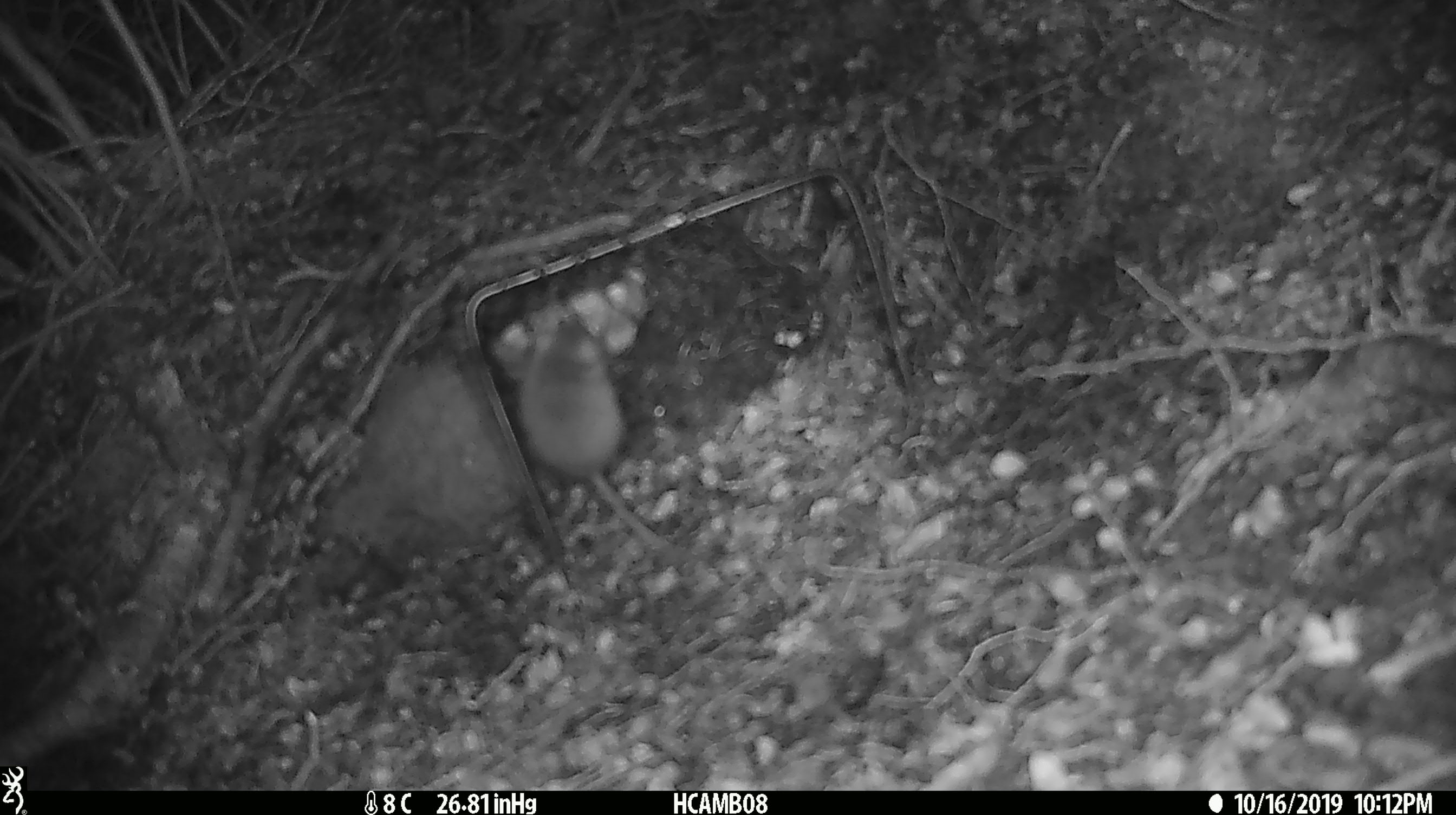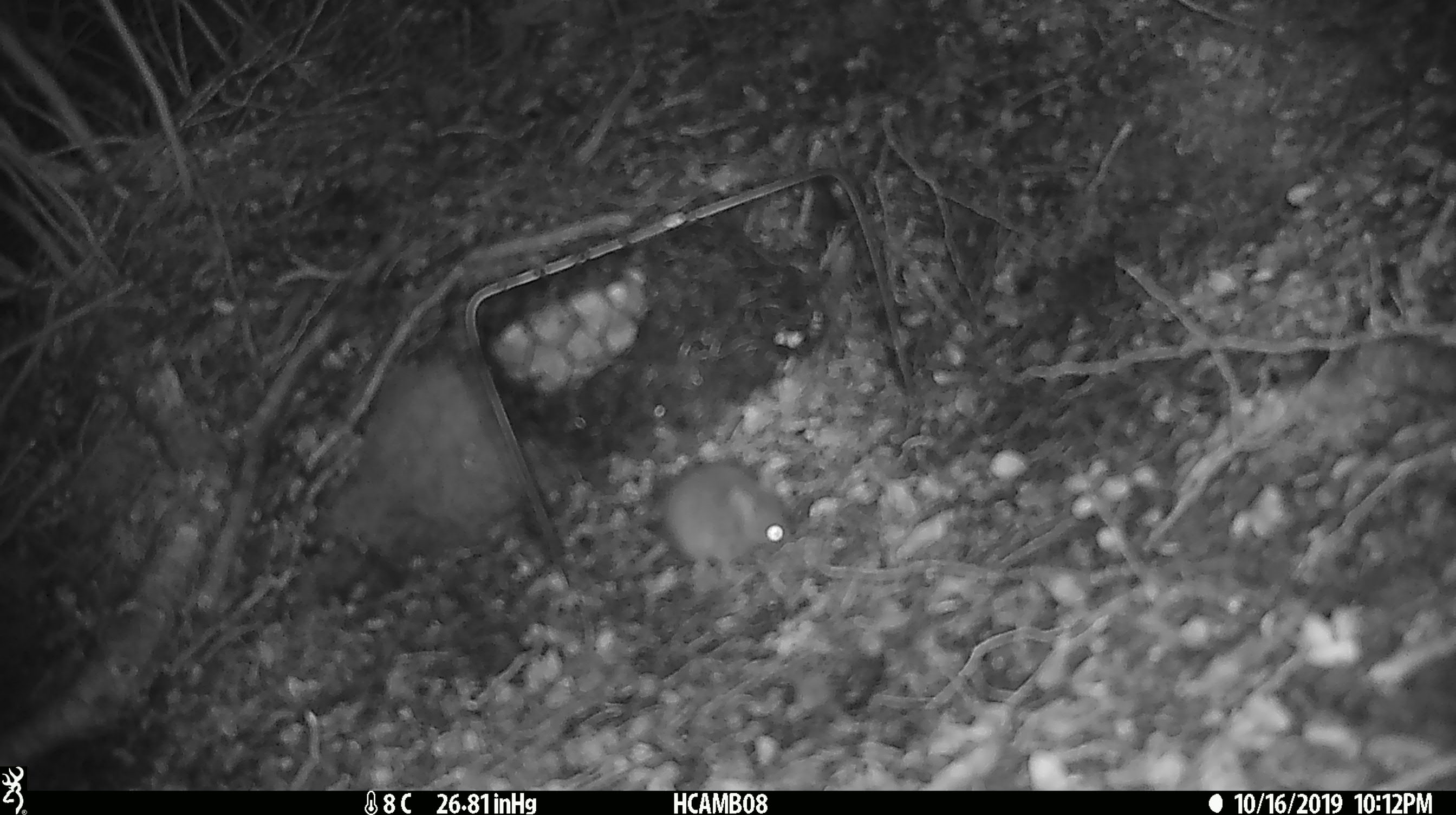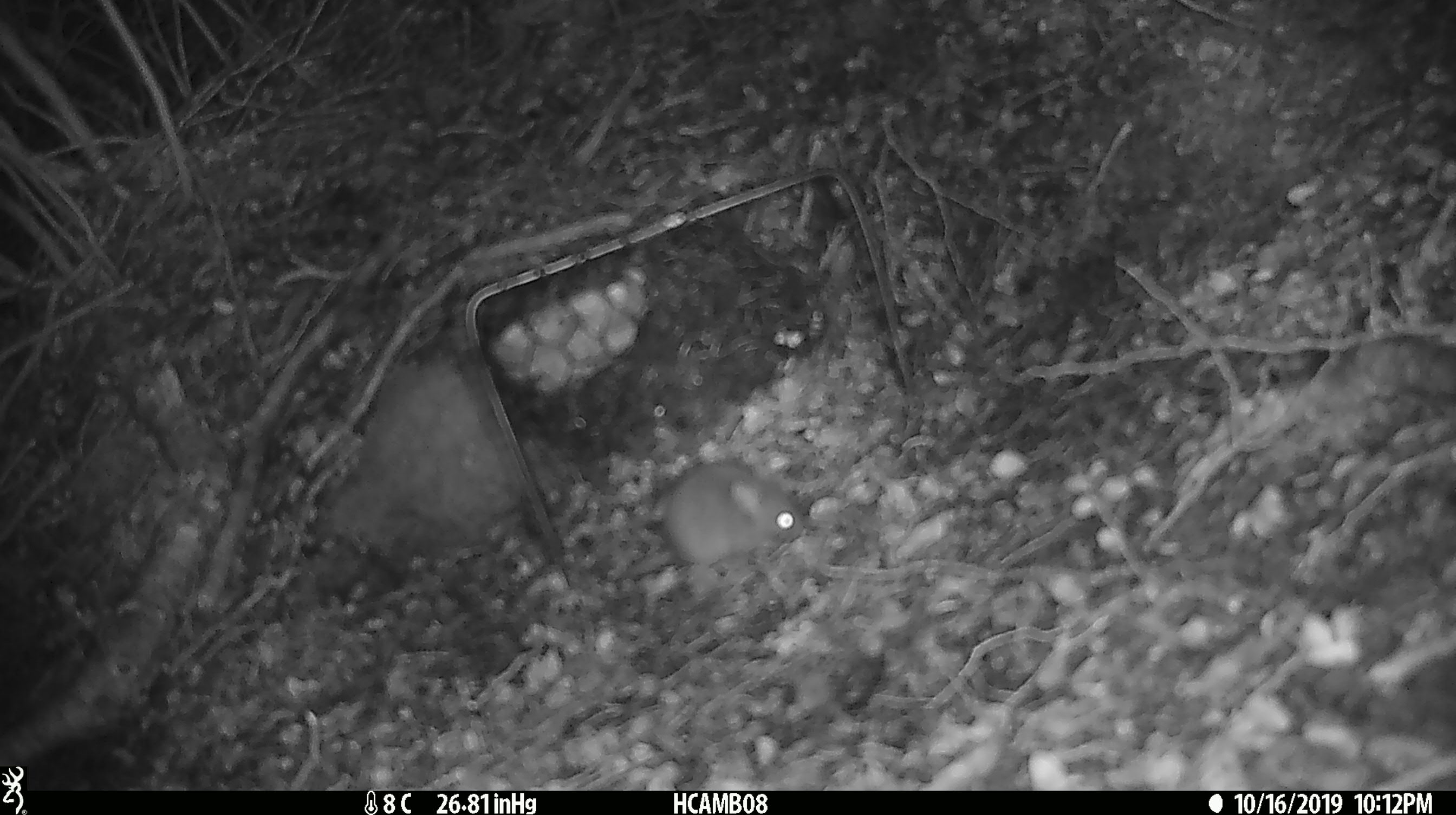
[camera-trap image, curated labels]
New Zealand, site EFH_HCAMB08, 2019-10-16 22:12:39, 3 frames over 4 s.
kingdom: Animalia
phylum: Chordata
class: Mammalia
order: Rodentia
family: Muridae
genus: Mus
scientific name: Mus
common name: mouse